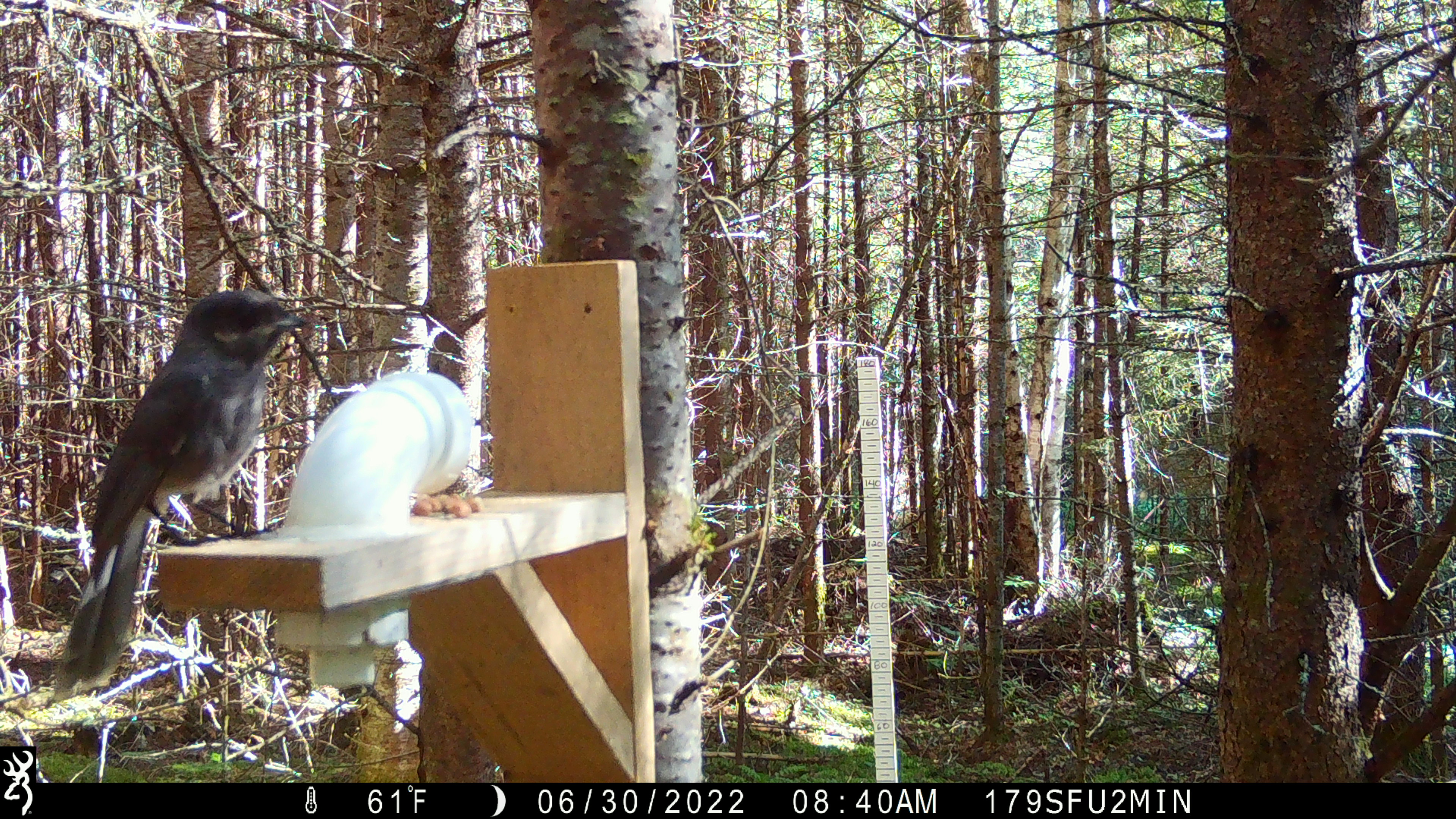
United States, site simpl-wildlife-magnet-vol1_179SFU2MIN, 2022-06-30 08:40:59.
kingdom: Animalia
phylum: Chordata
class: Aves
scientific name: Aves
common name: bird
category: bird sp.